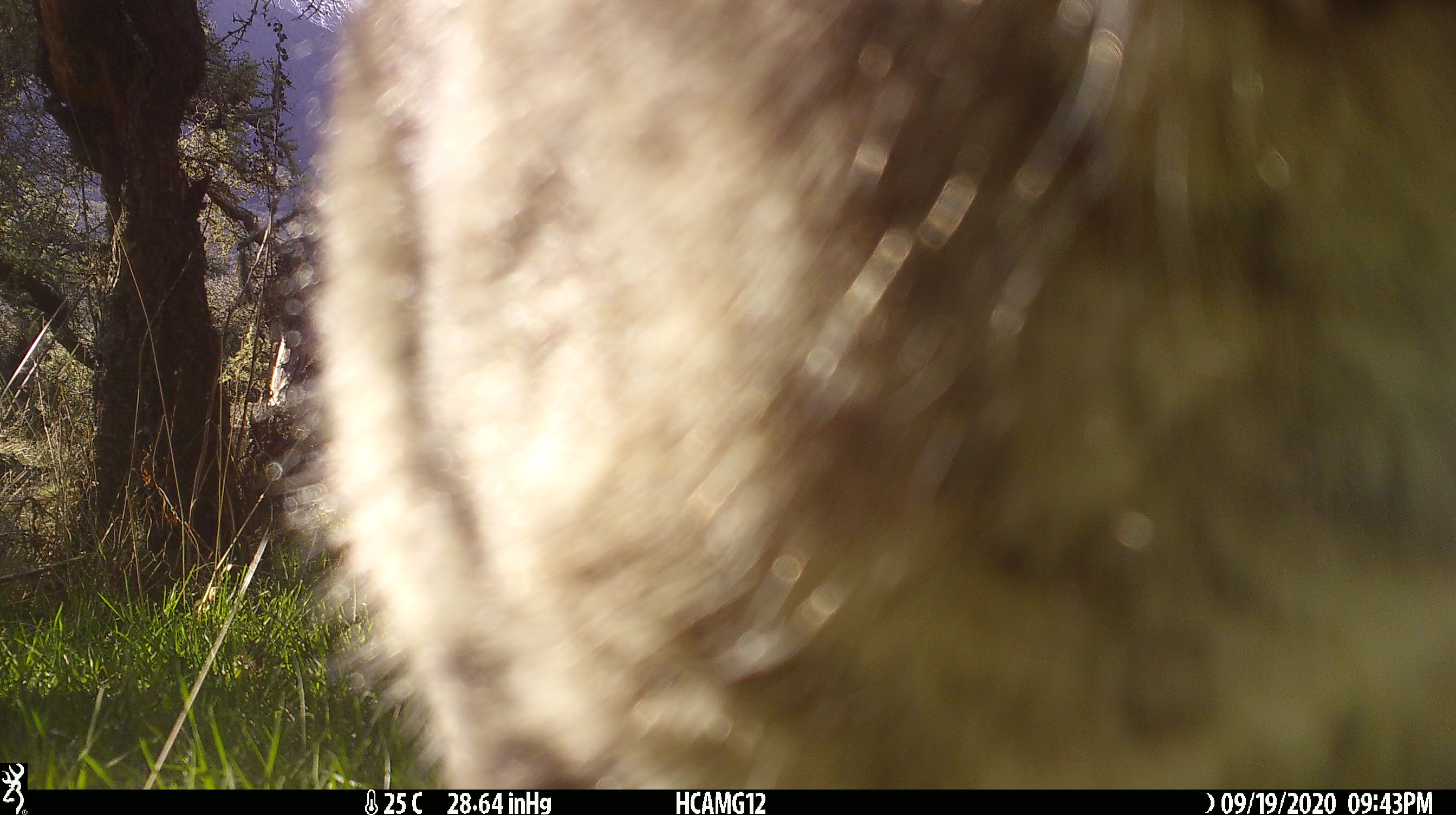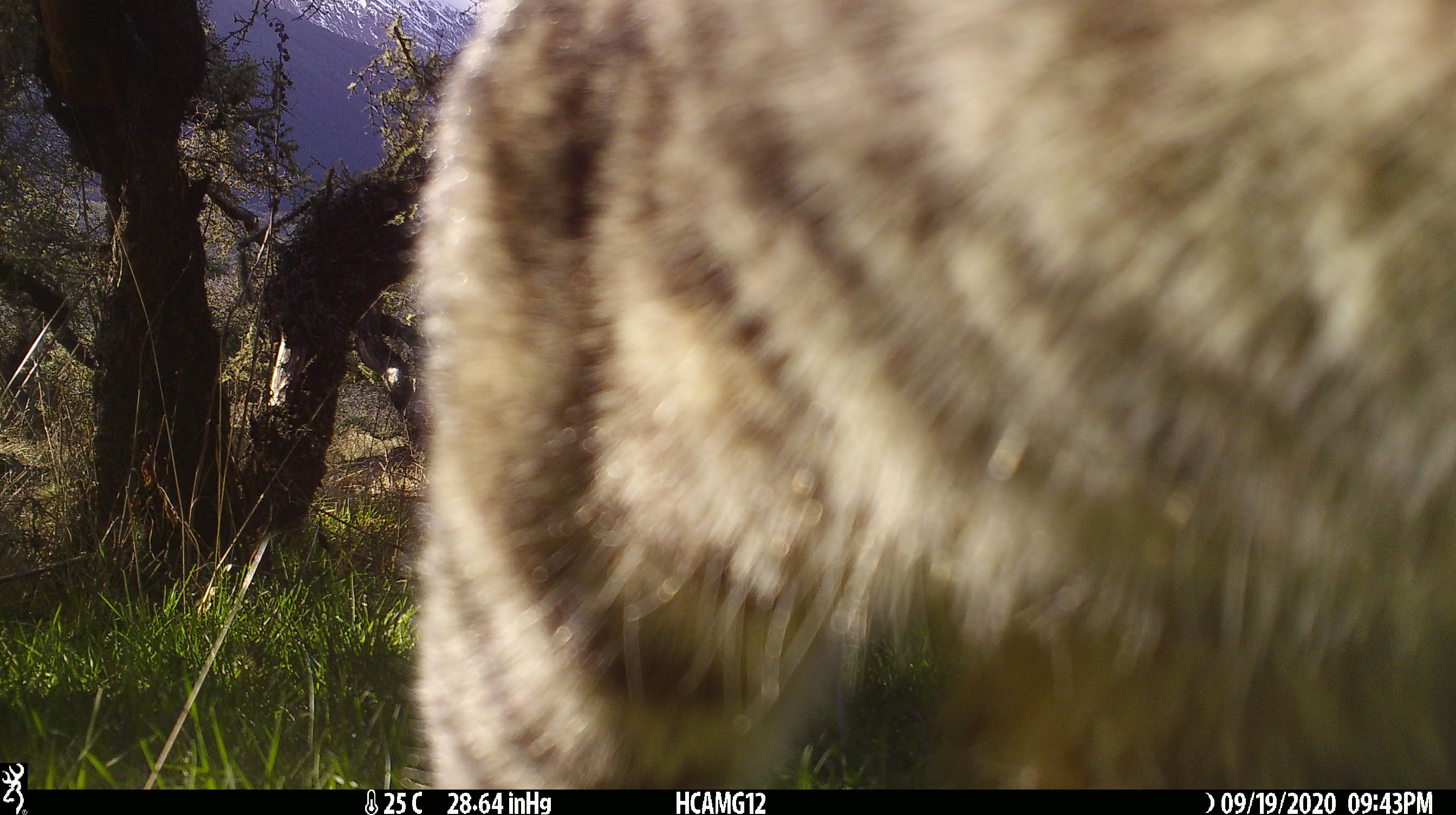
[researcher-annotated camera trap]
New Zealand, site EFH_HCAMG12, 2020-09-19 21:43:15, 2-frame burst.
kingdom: Animalia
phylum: Chordata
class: Mammalia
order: Carnivora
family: Felidae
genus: Felis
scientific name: Felis catus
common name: domestic cat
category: cat